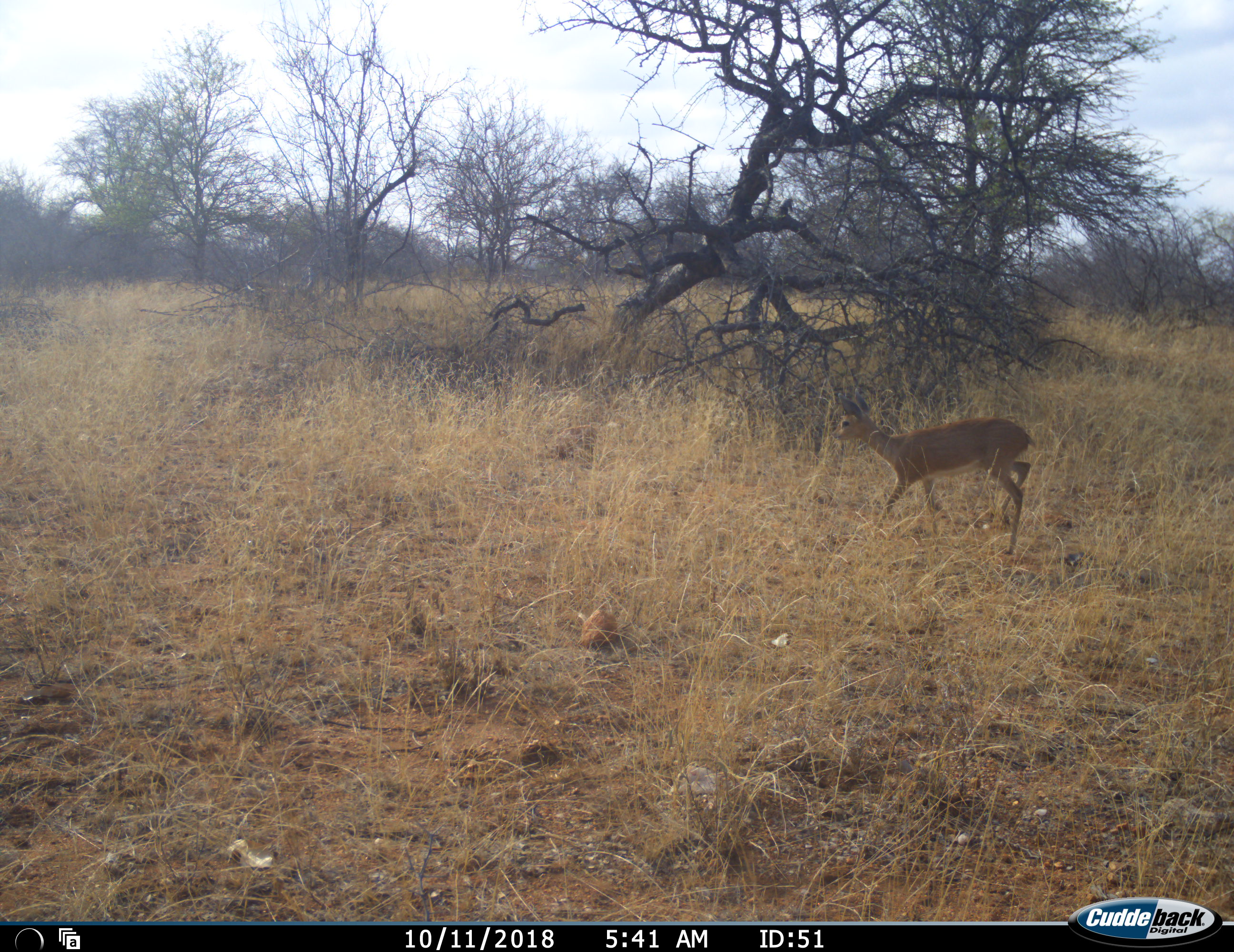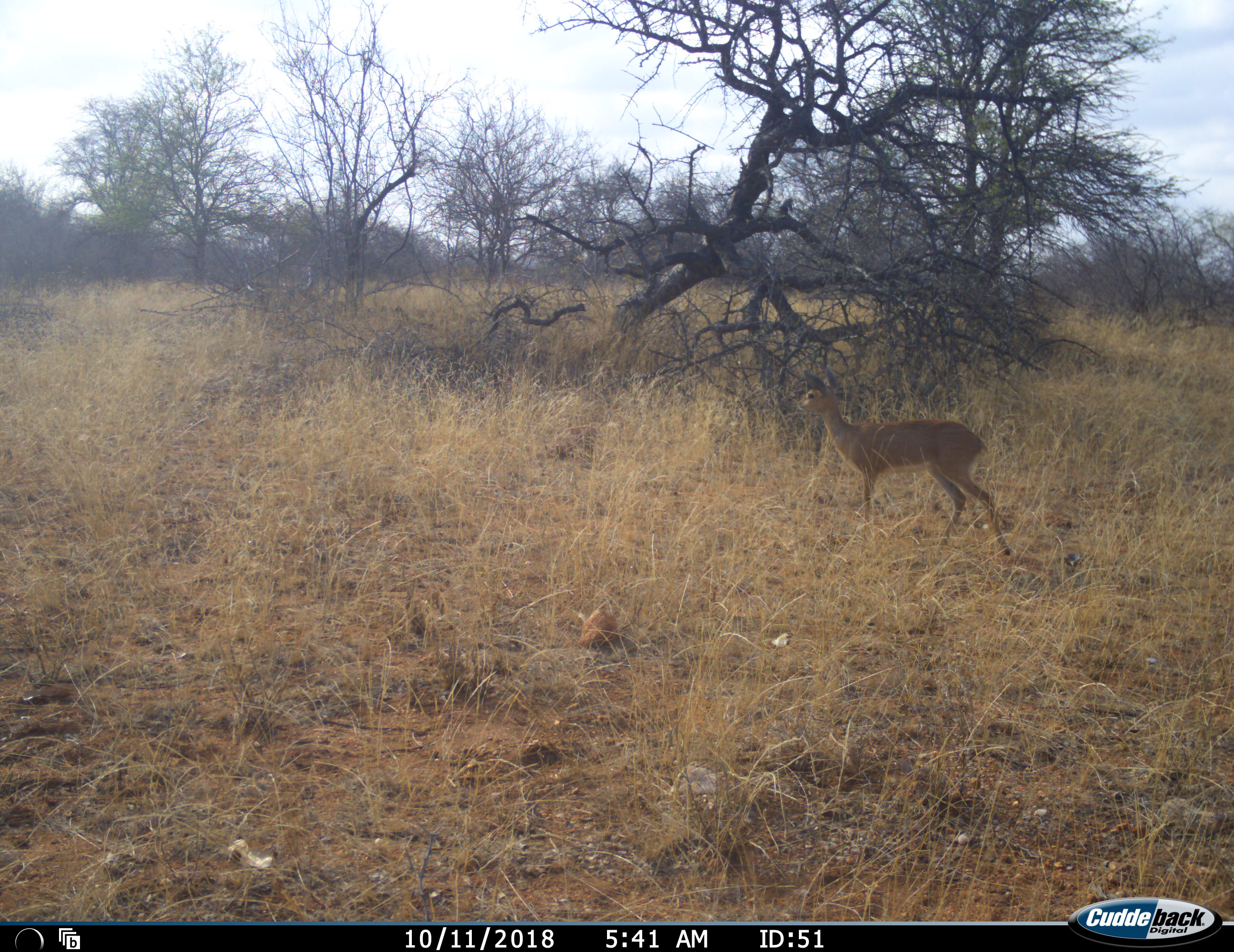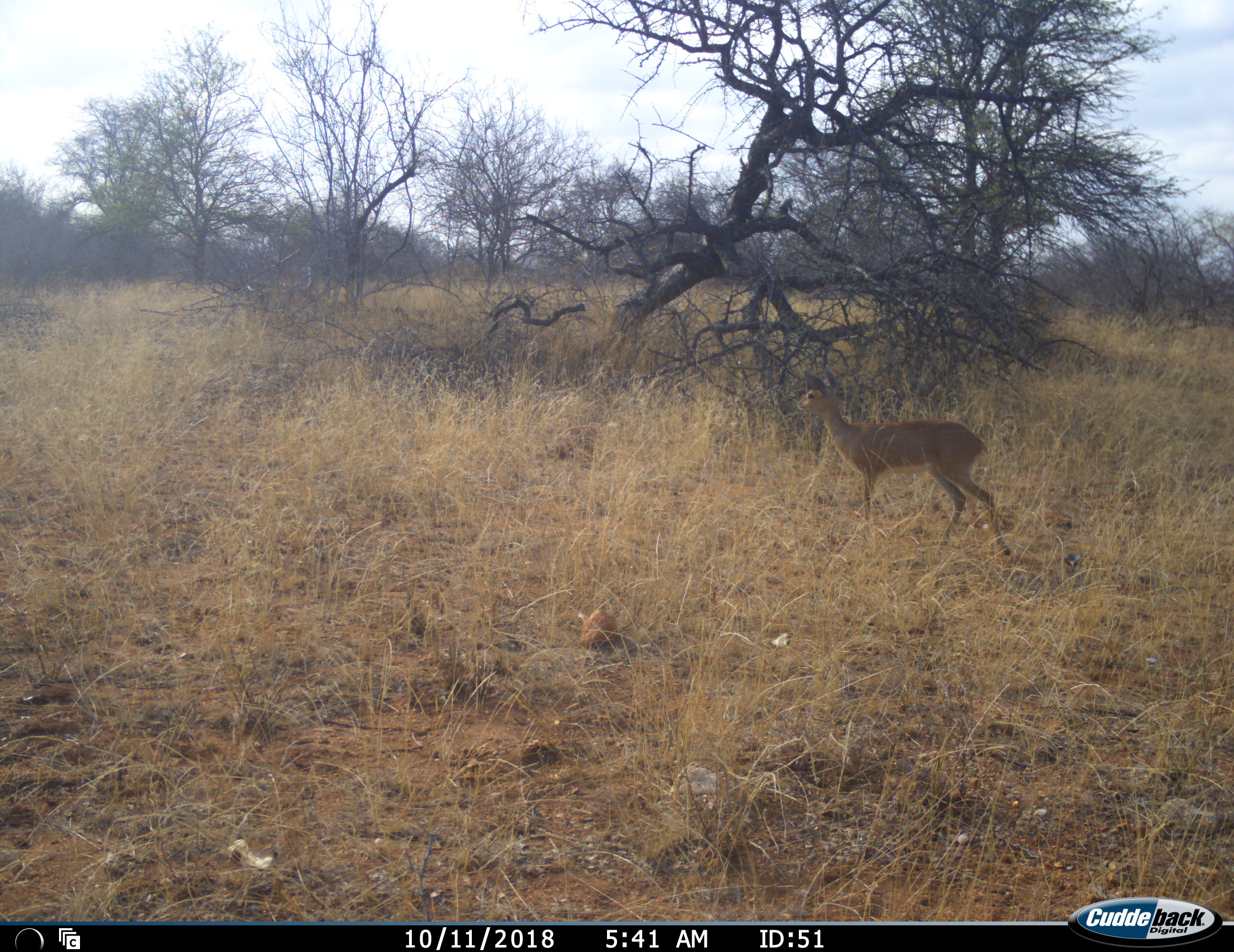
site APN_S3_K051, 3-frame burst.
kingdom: Animalia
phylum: Chordata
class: Mammalia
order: Artiodactyla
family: Bovidae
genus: Raphicerus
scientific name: Raphicerus campestris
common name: steenbok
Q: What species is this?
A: Steenbok (Raphicerus campestris).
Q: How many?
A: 1.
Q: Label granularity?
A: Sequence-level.